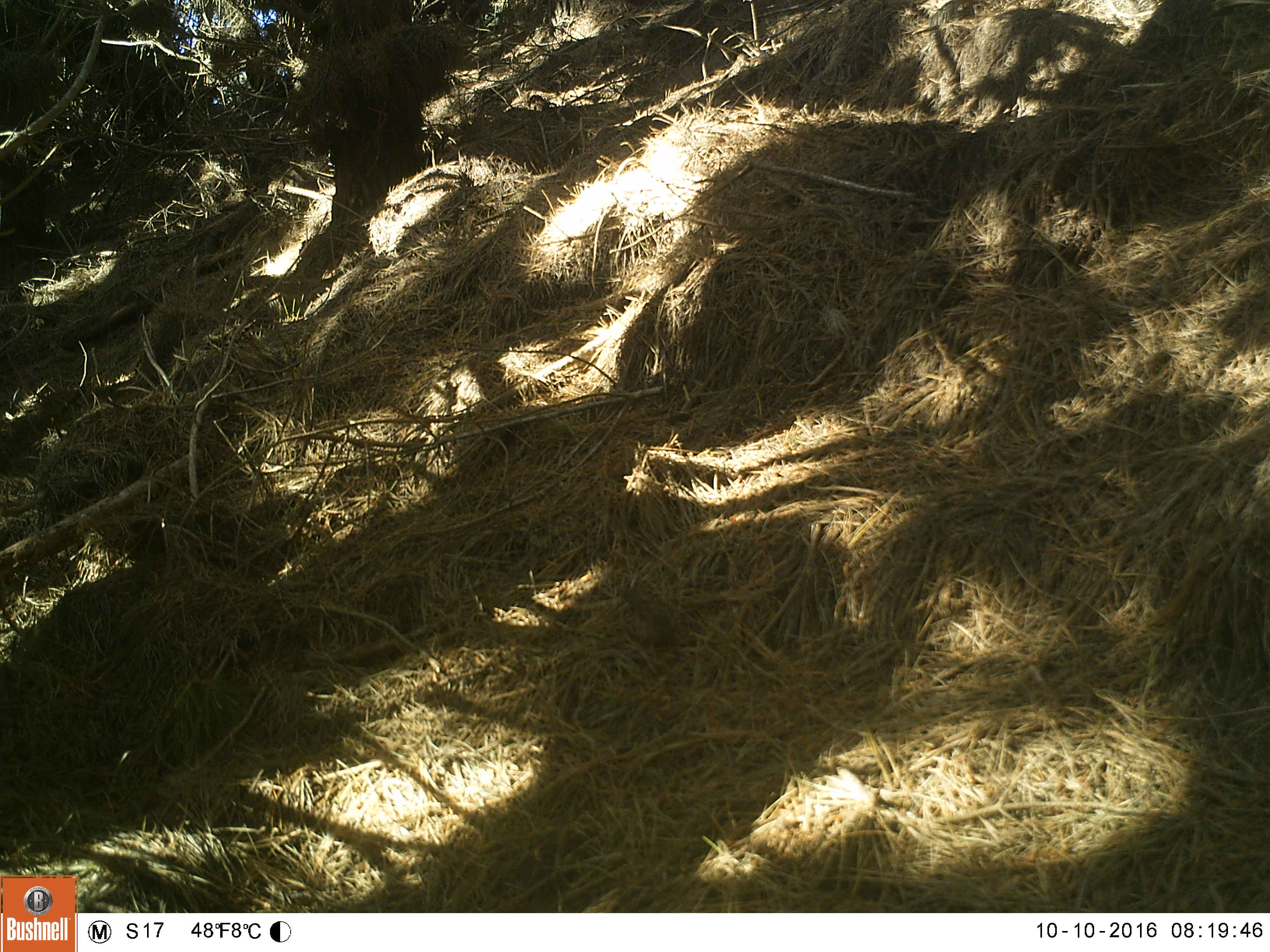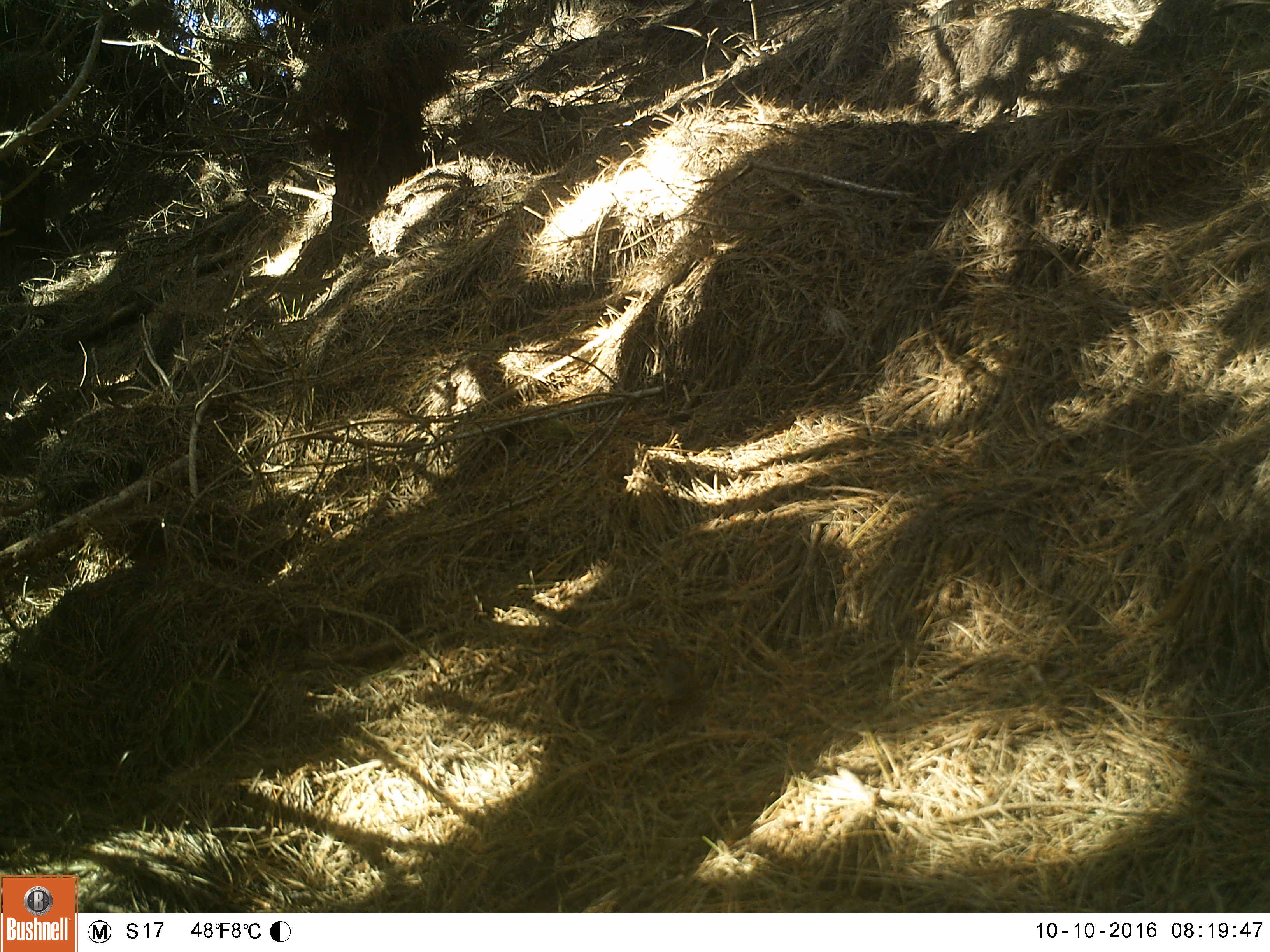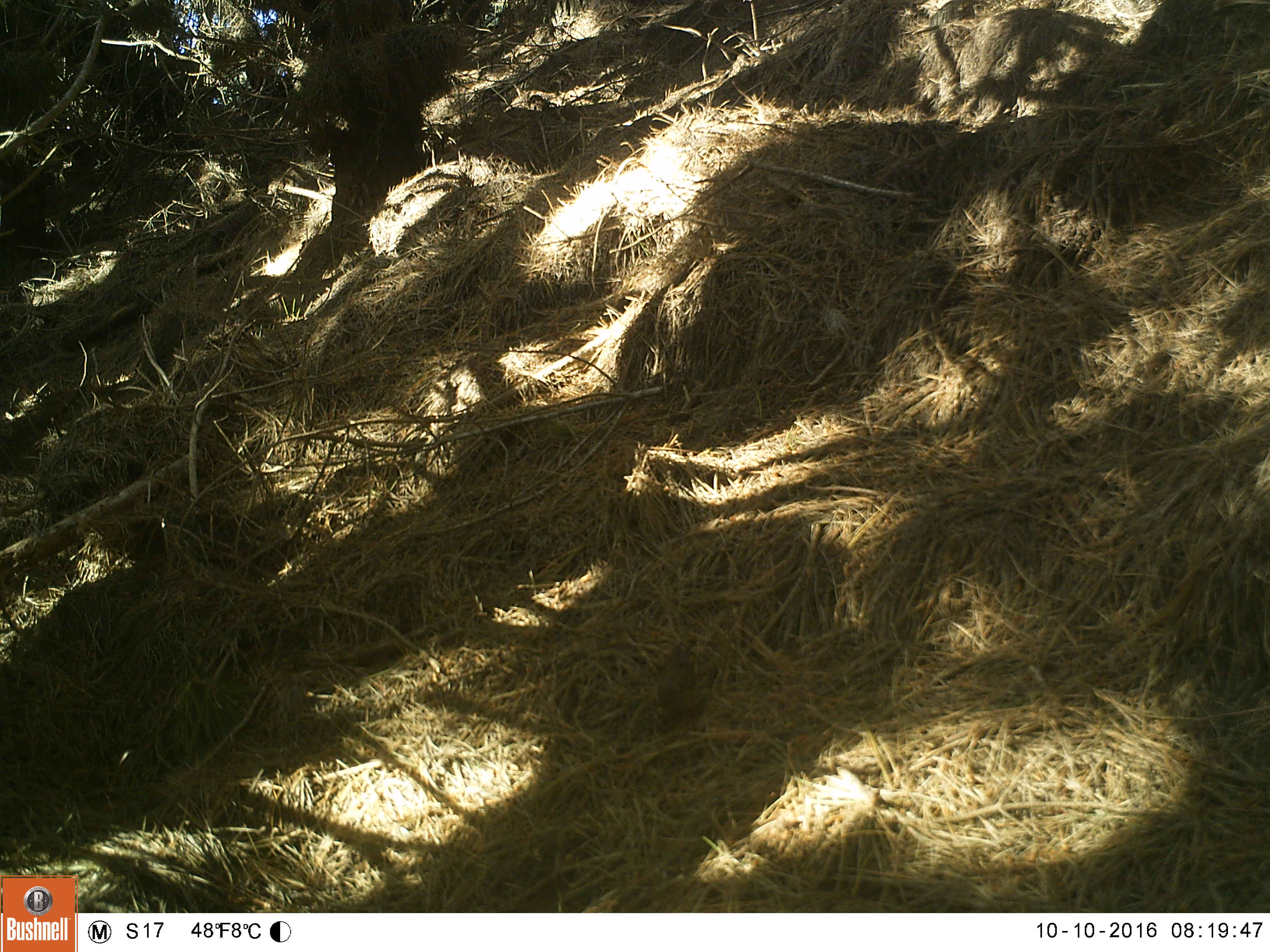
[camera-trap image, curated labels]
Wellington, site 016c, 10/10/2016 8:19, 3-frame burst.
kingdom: Animalia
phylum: Chordata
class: Aves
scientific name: Aves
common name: bird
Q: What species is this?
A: Bird (Aves).